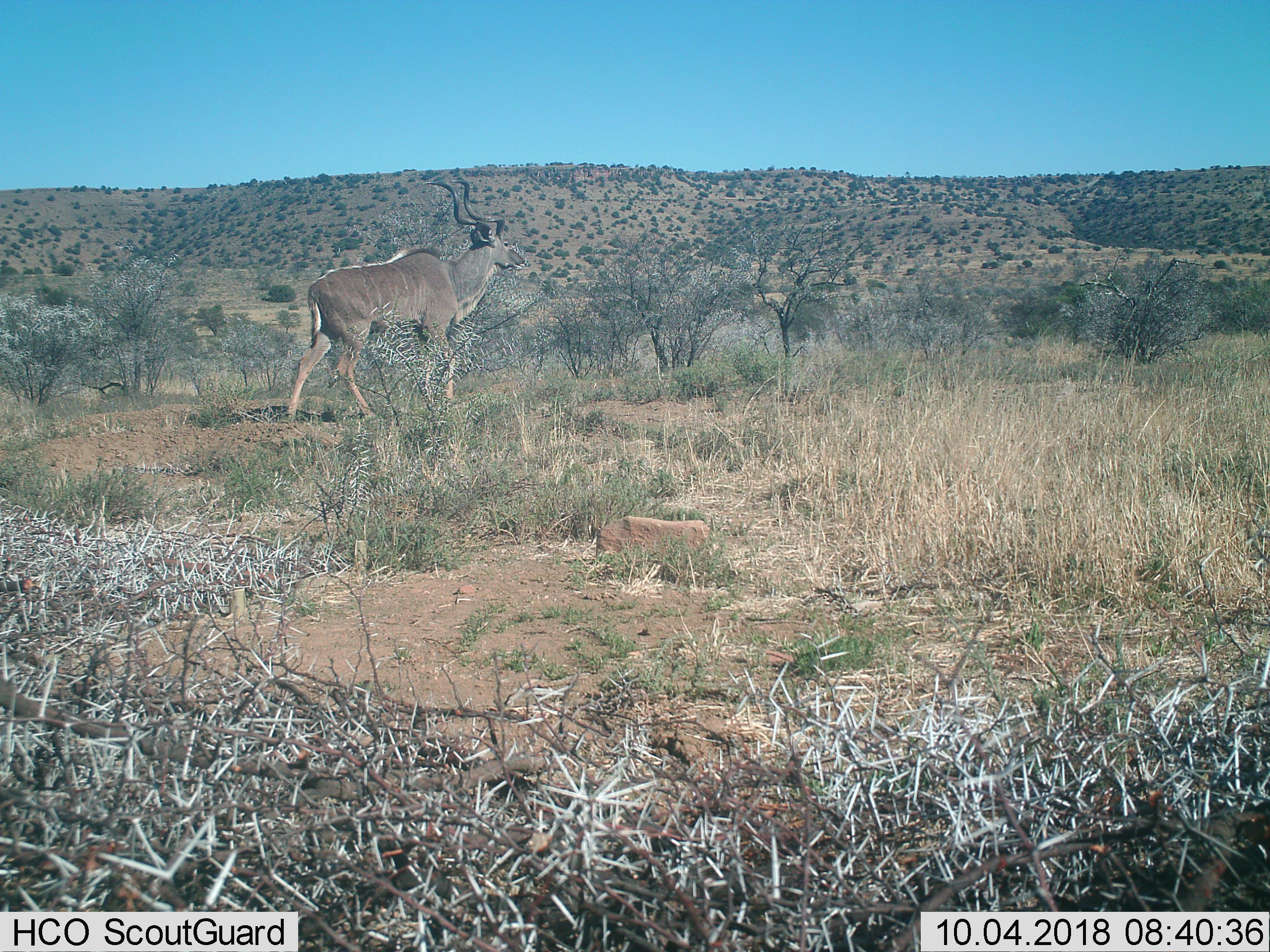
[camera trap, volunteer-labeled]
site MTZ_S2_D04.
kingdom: Animalia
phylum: Chordata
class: Mammalia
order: Artiodactyla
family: Bovidae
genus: Tragelaphus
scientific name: Tragelaphus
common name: kudu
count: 1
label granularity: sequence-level